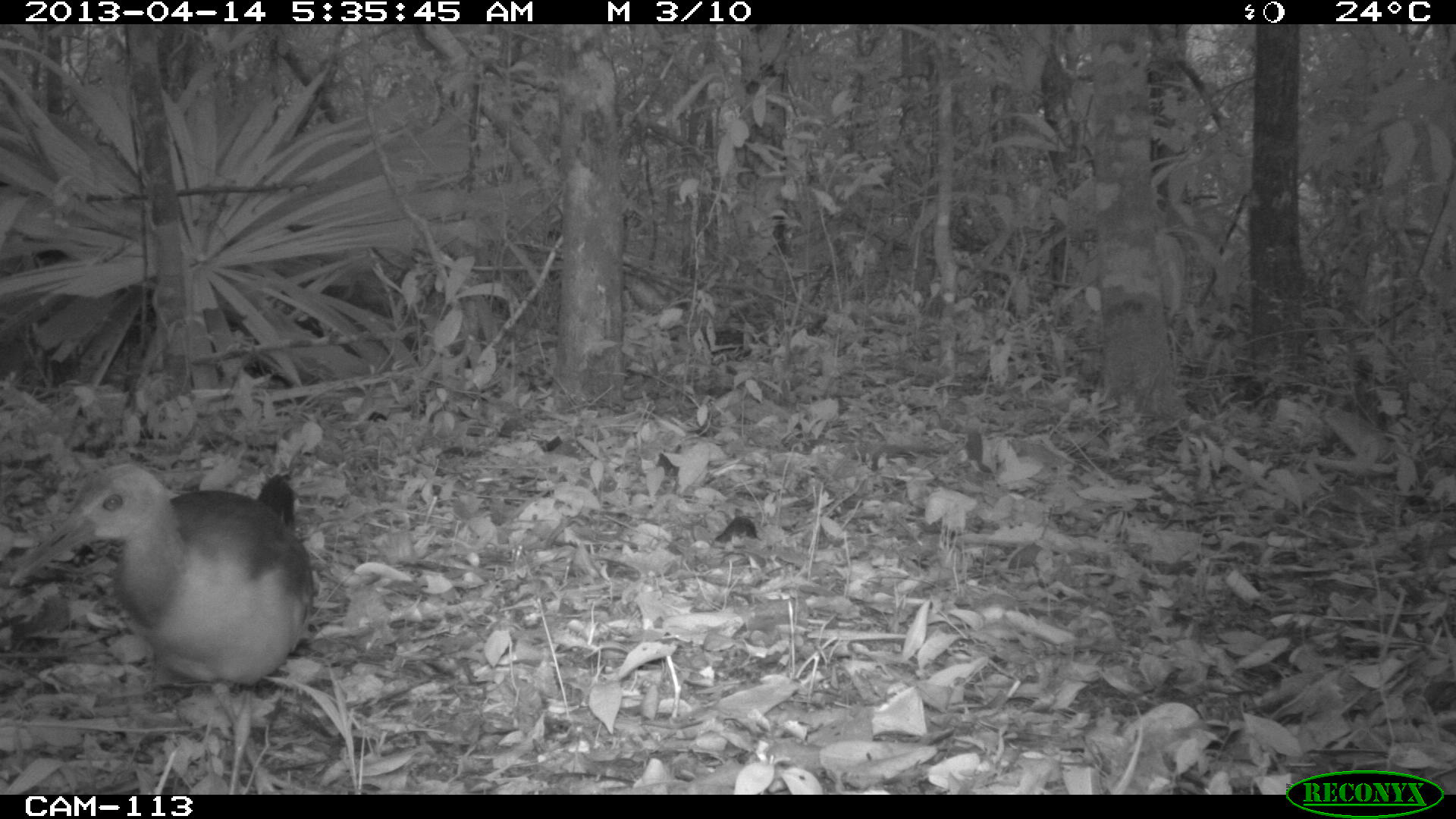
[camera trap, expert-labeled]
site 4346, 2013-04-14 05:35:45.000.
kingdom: Animalia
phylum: Chordata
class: Aves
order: Gruiformes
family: Rallidae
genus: Aramides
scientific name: Aramides cajaneus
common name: gray-necked wood-rail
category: aramides cajanea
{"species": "aramides cajanea (gray-necked wood-rail) (Aramides cajaneus)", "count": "1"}